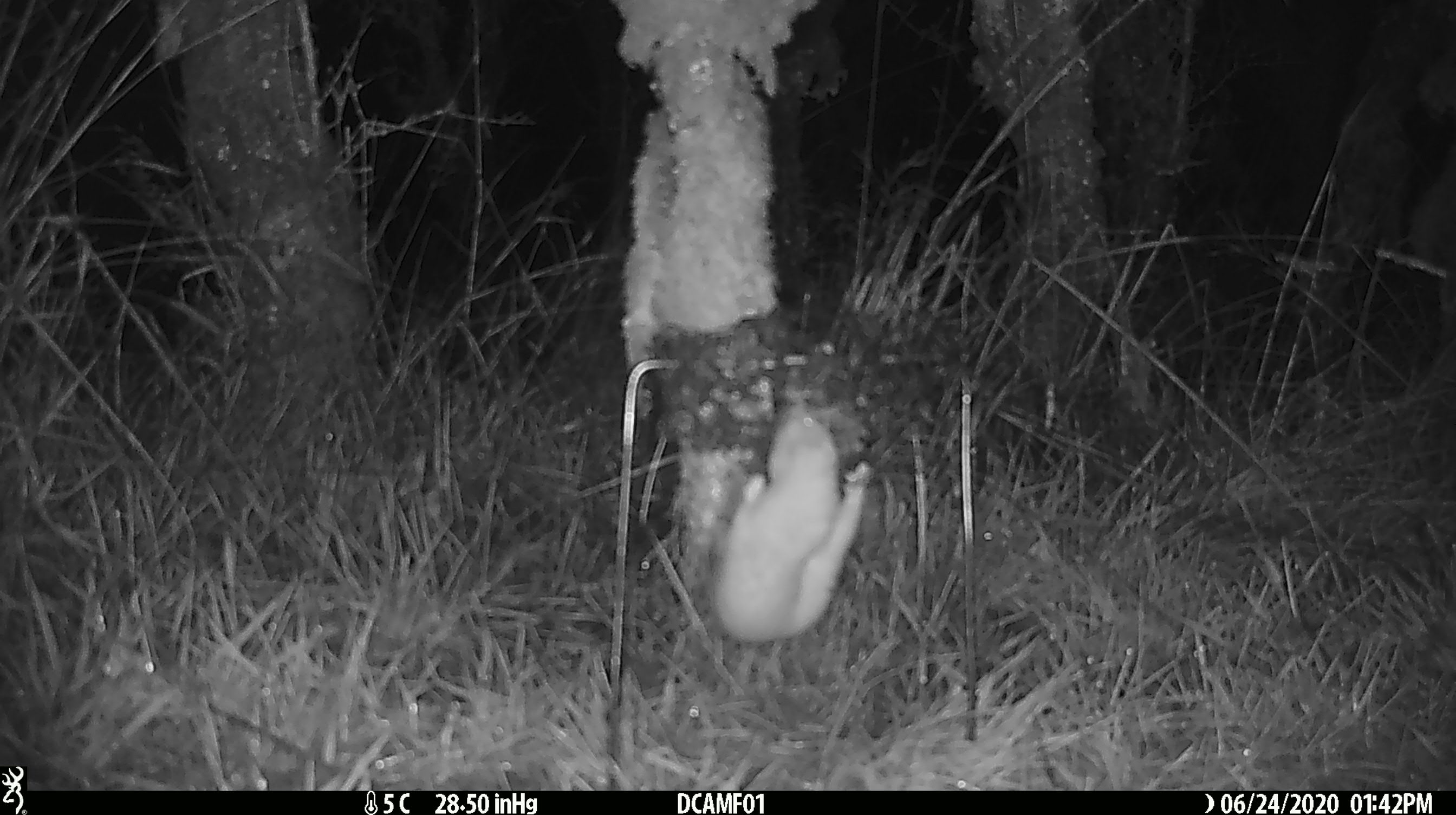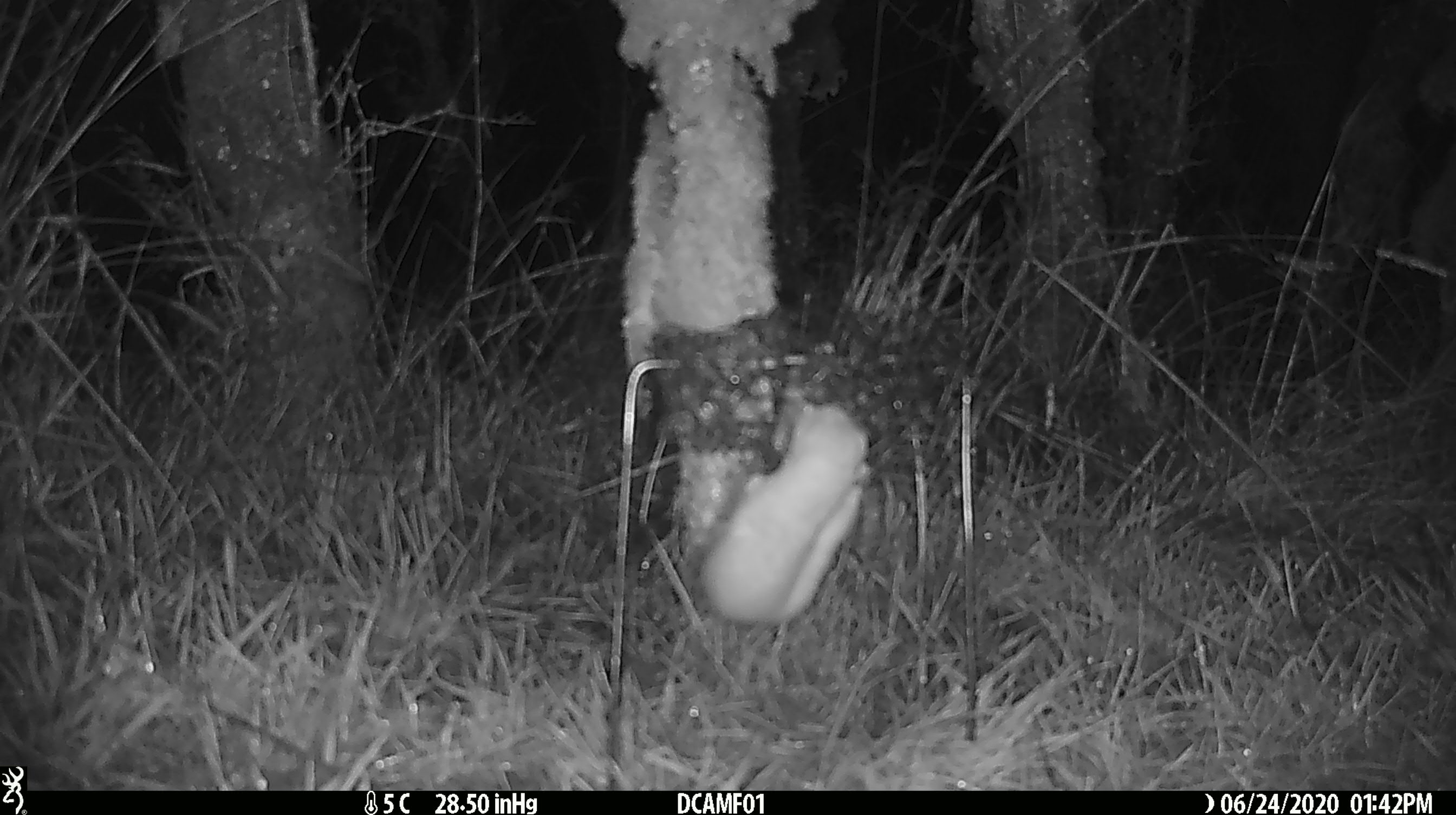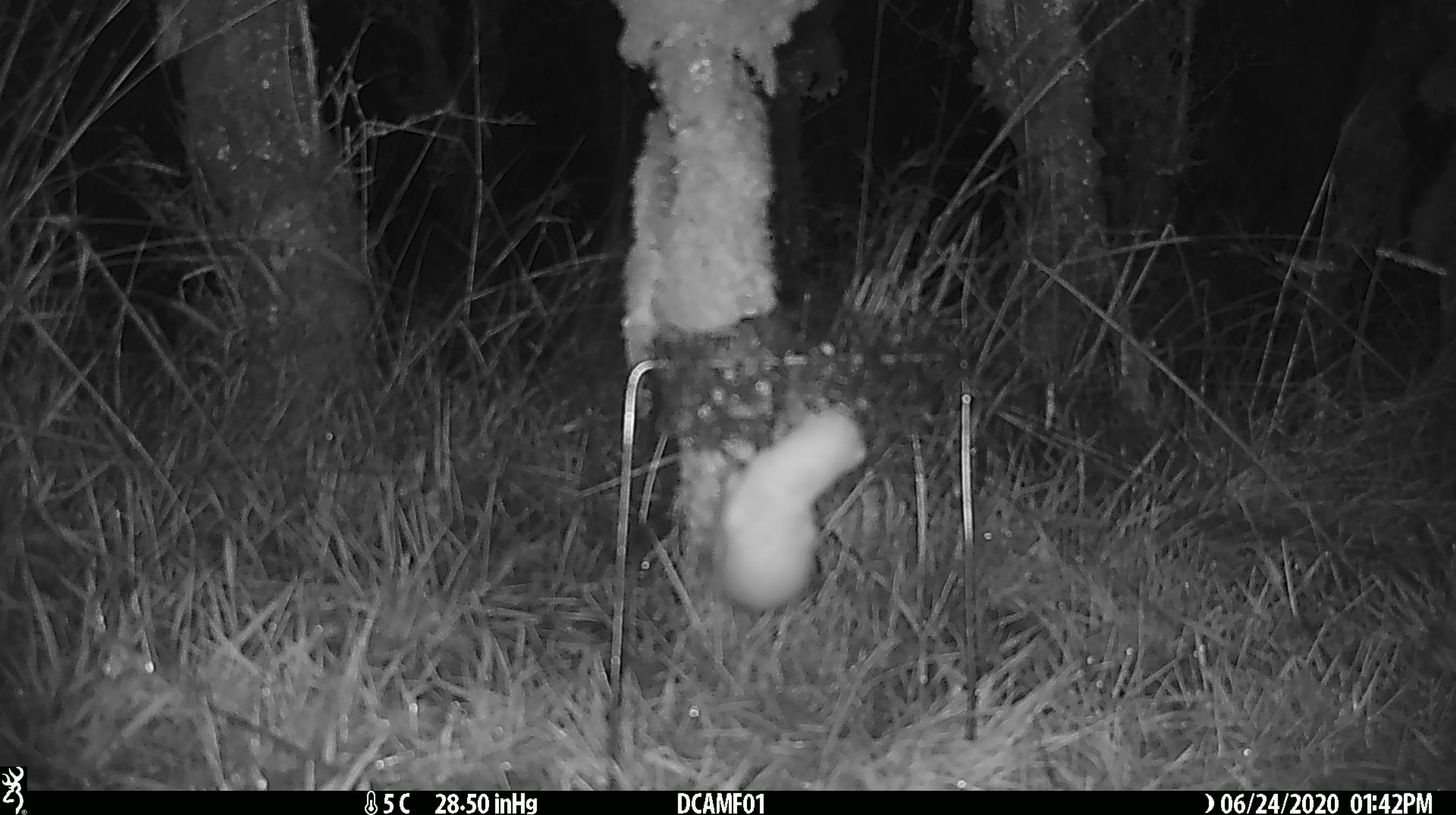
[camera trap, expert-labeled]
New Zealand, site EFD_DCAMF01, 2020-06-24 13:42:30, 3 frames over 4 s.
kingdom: Animalia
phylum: Chordata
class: Mammalia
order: Carnivora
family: Mustelidae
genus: Mustela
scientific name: Mustela nivalis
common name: least weasel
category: weasel